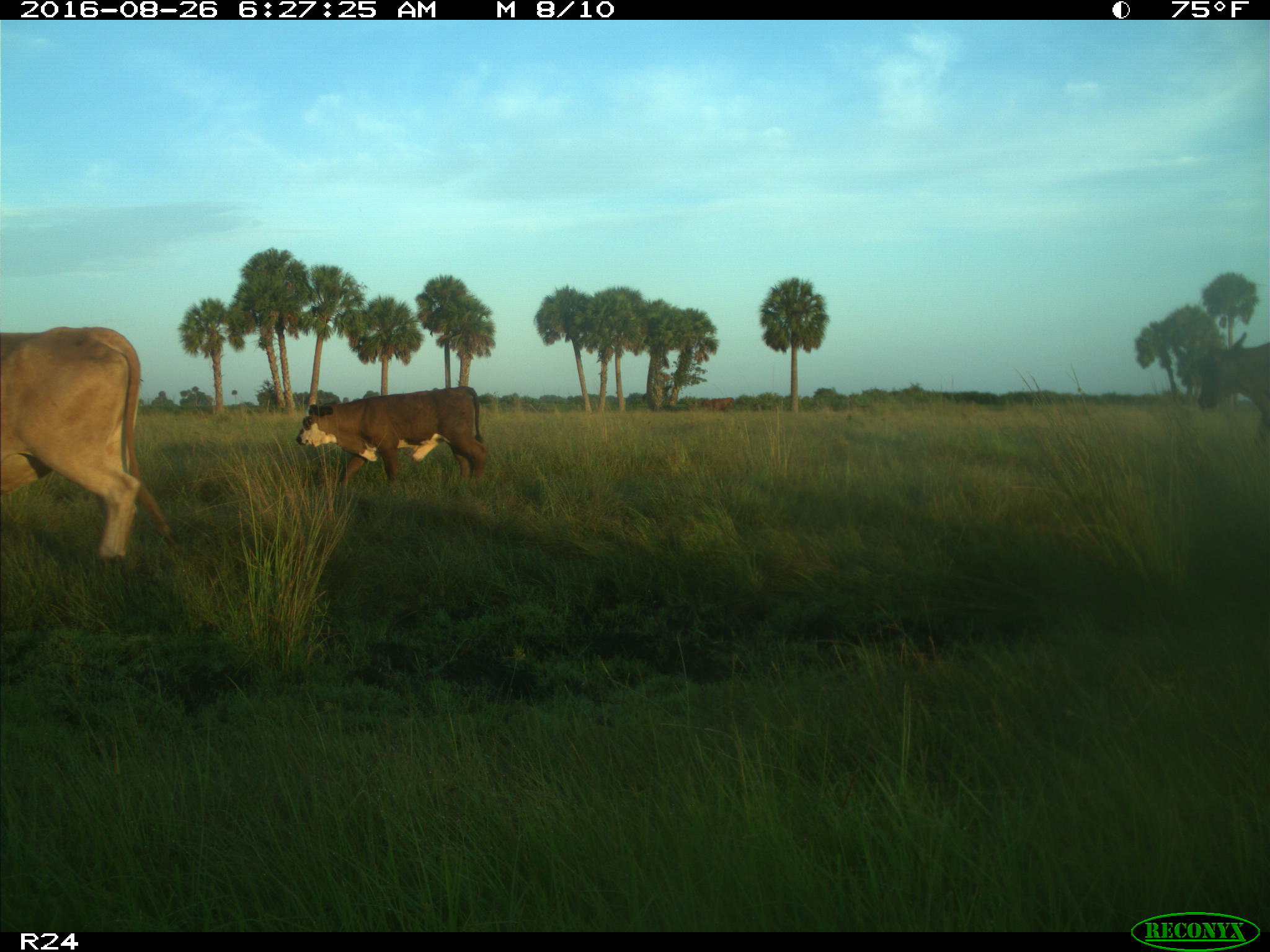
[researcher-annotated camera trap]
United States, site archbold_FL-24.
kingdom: Animalia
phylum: Chordata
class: Mammalia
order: Artiodactyla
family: Bovidae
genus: Bos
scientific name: Bos taurus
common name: domestic cow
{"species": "Bos taurus (domestic cow)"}